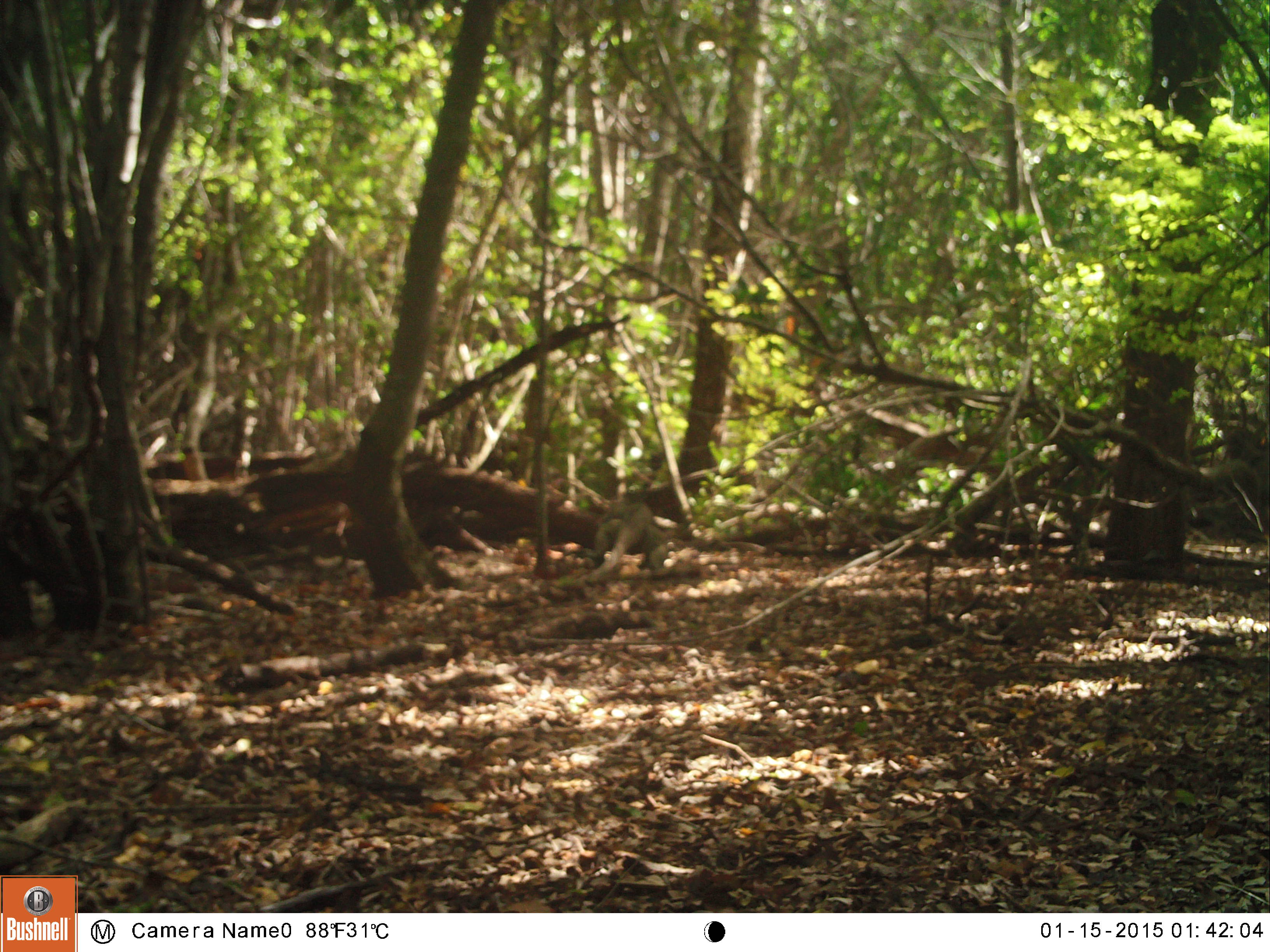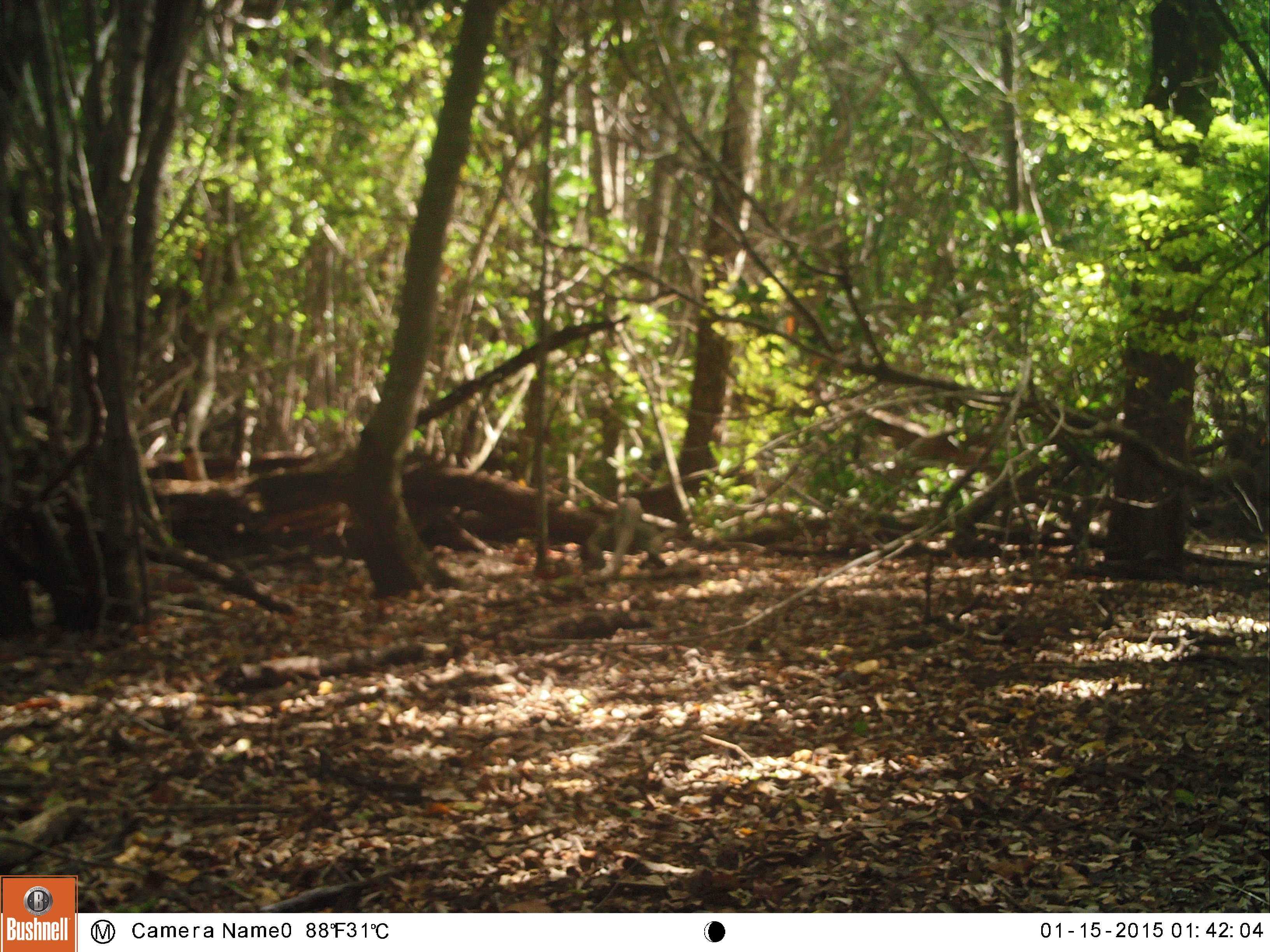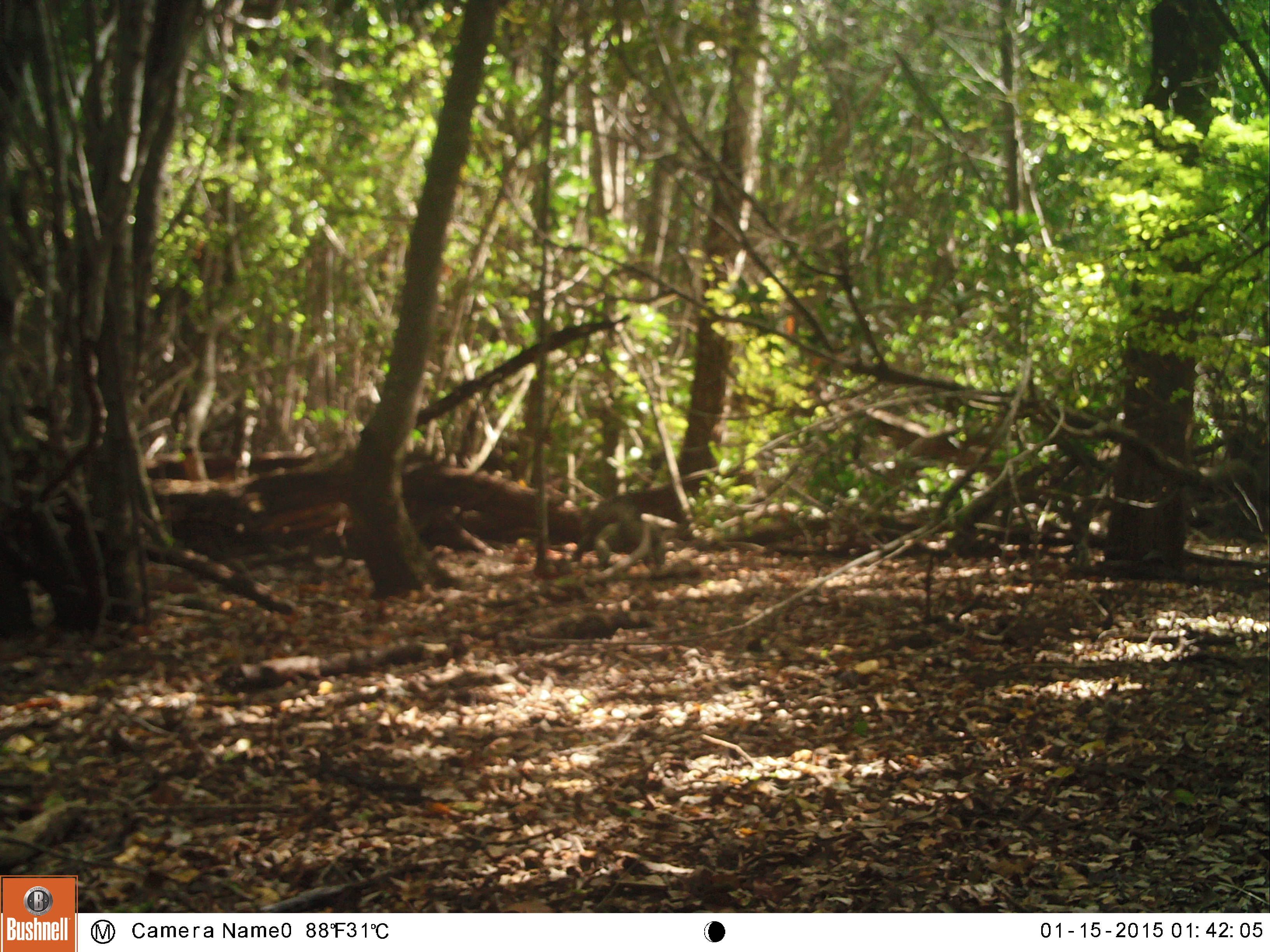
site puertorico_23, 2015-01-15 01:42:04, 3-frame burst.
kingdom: Animalia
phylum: Chordata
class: Reptilia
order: Squamata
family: Iguanidae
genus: Iguana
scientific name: Iguana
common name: typical iguanas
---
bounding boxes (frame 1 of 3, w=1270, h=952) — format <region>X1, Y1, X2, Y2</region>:
iguana: <region>595, 499, 670, 574</region>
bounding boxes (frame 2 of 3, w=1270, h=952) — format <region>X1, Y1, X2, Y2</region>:
iguana: <region>576, 495, 676, 579</region>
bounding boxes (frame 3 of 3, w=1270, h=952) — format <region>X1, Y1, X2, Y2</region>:
iguana: <region>568, 483, 681, 571</region>